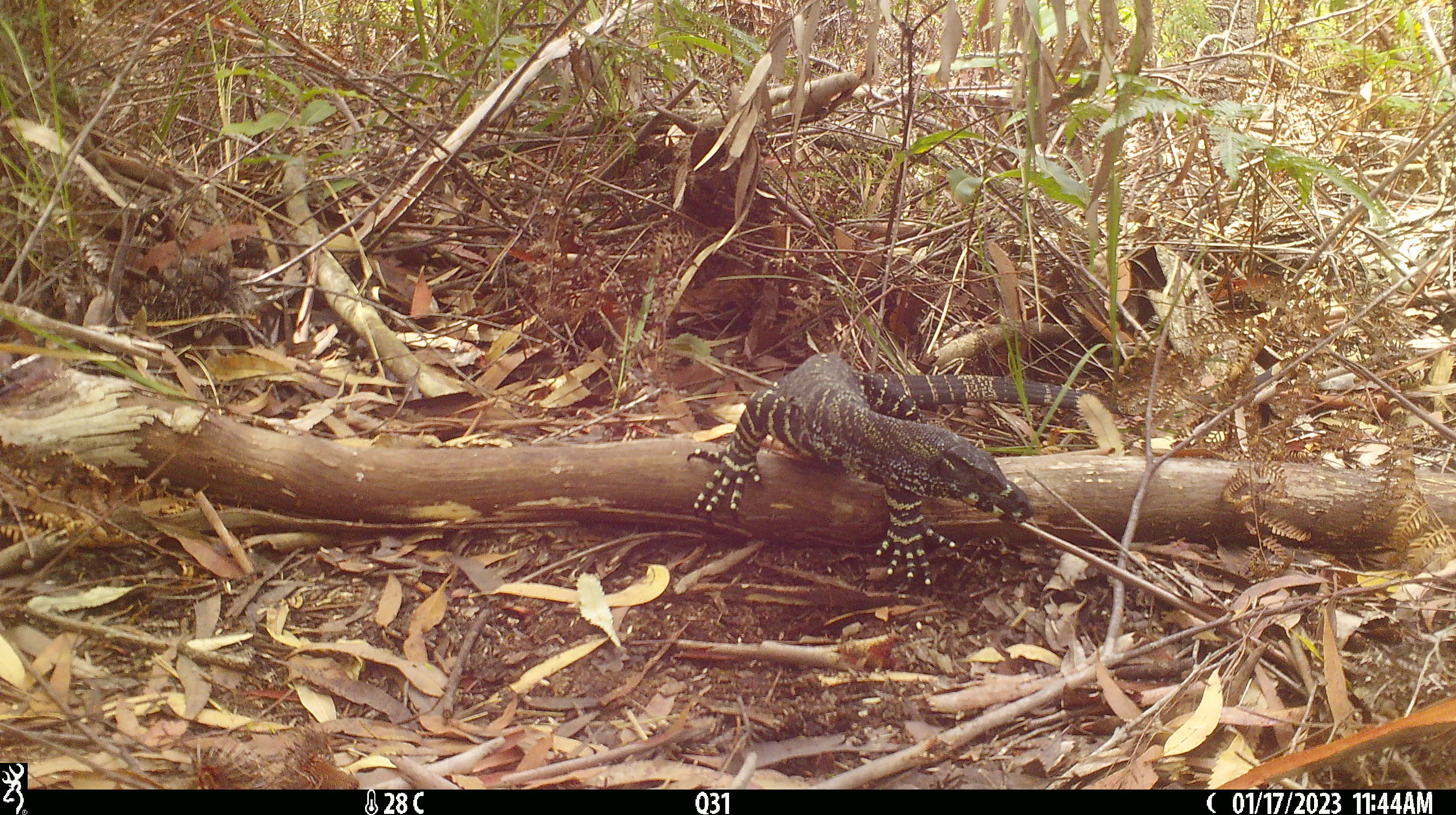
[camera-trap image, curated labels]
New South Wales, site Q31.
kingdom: Animalia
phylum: Chordata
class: Reptilia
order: Squamata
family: Varanidae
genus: Varanus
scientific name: Varanus varius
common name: lace monitor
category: goanna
Goanna (lace monitor) (Varanus varius).